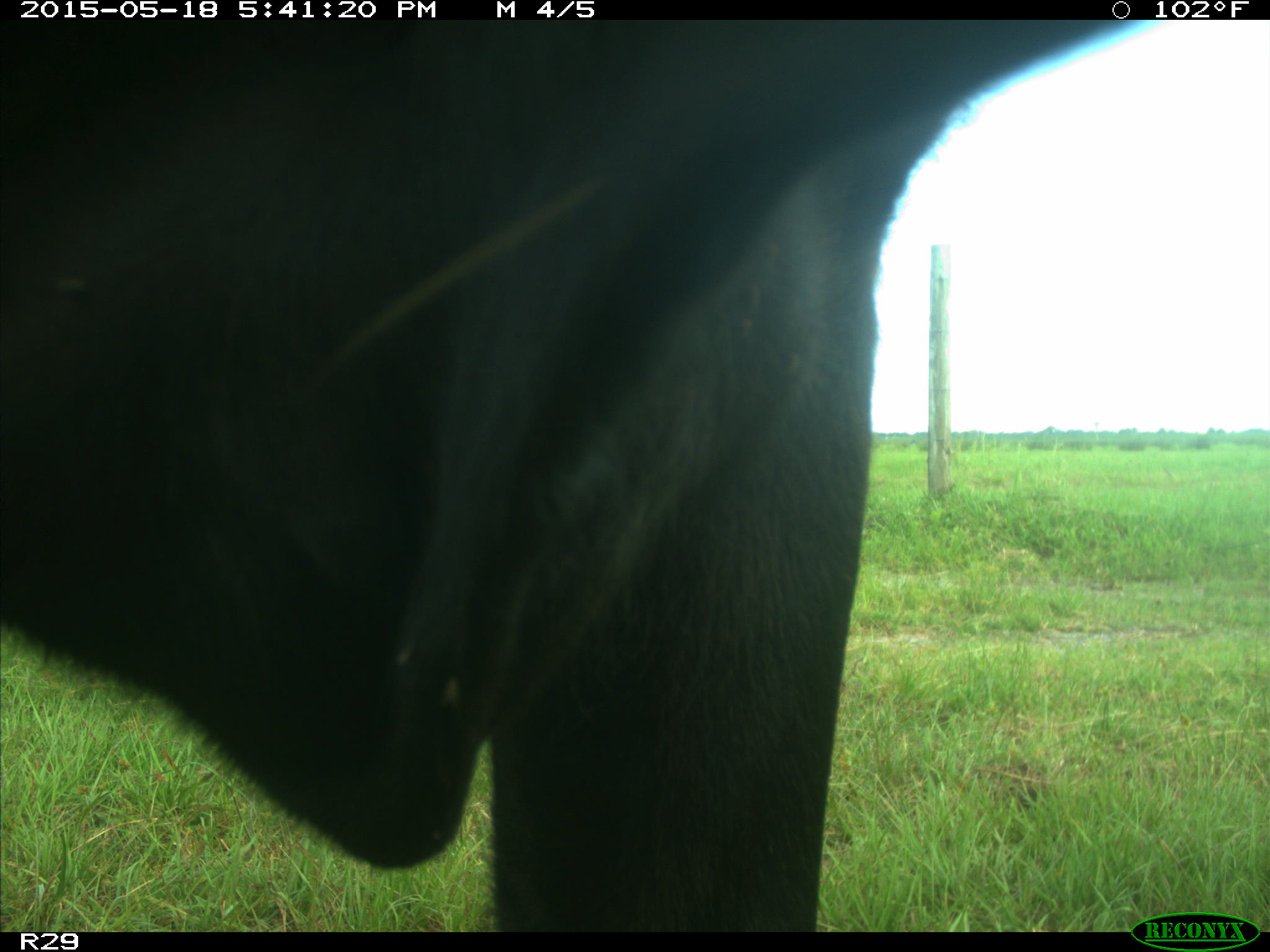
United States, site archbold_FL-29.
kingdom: Animalia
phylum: Chordata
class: Mammalia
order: Artiodactyla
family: Bovidae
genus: Bos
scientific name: Bos taurus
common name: domestic cow